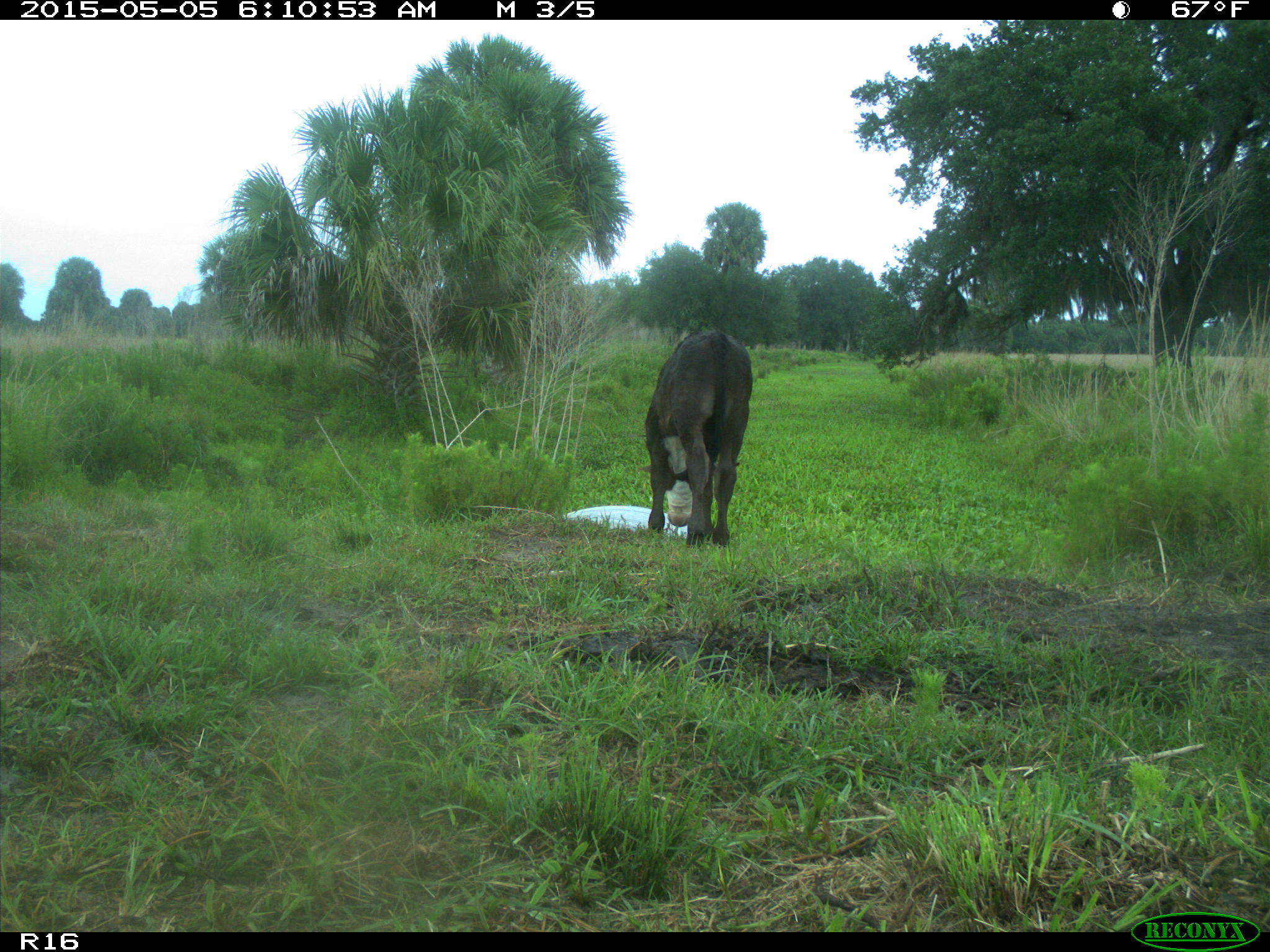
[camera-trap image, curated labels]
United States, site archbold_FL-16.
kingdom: Animalia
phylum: Chordata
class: Mammalia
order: Artiodactyla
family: Bovidae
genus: Bos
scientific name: Bos taurus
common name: domestic cow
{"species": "Bos taurus (domestic cow)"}